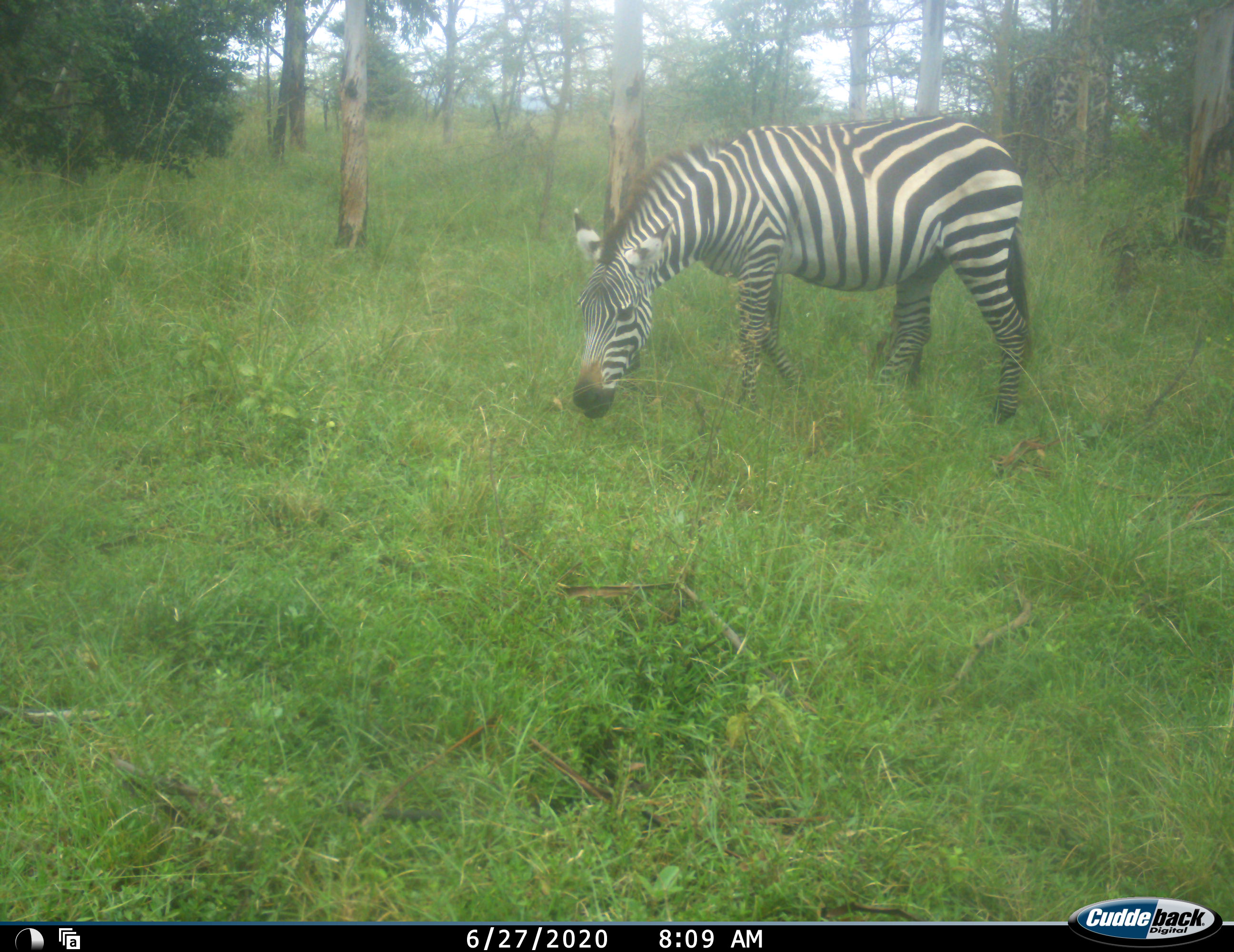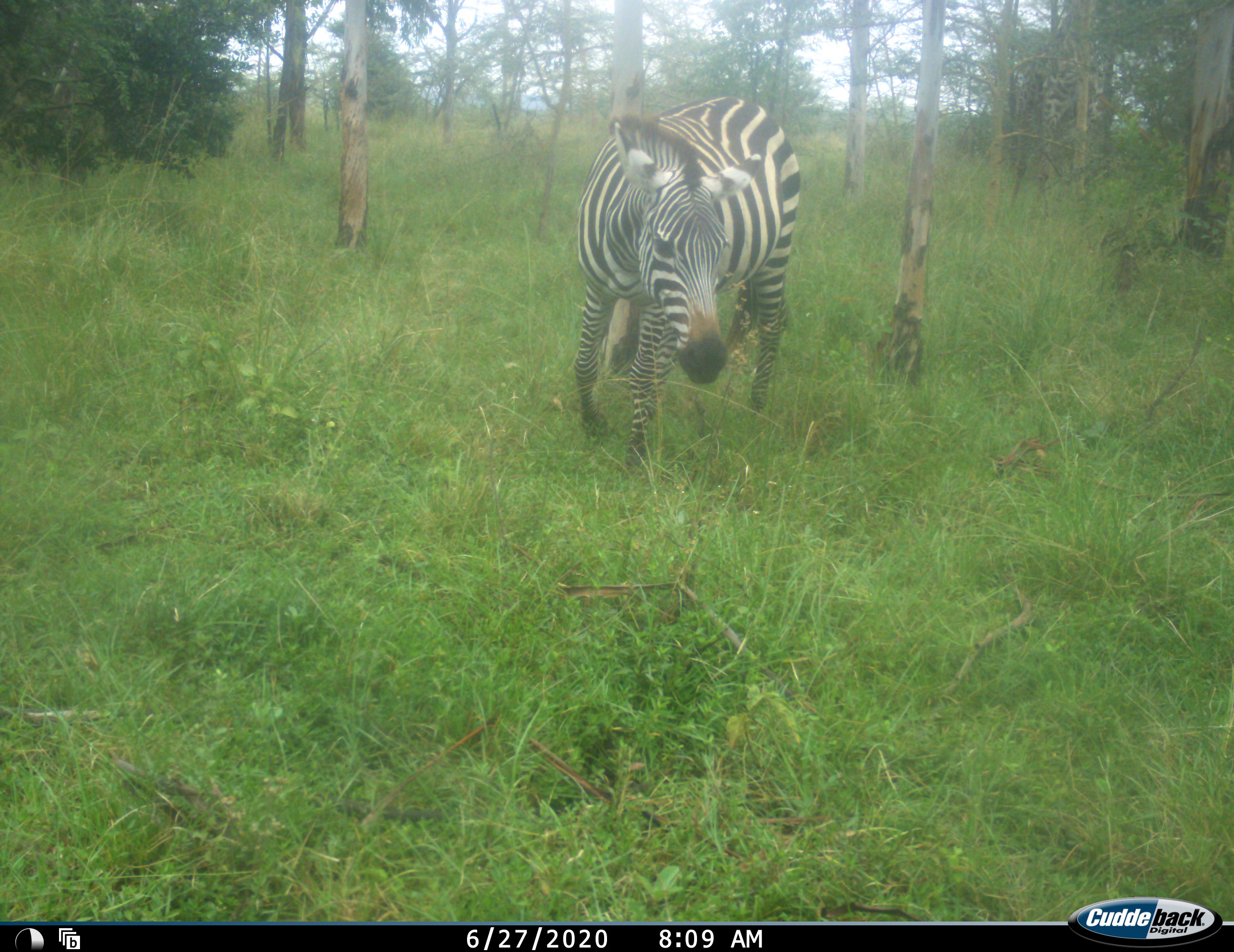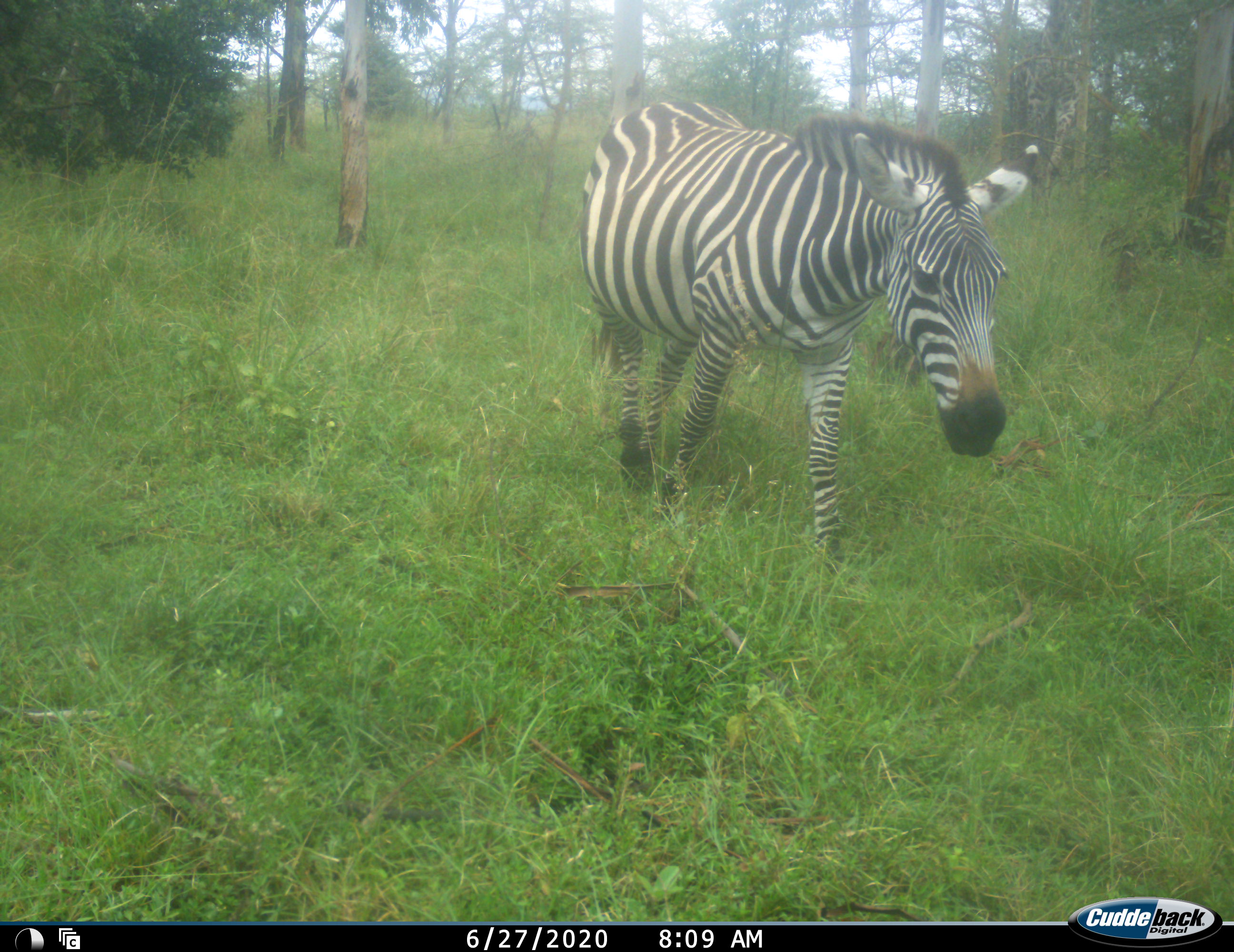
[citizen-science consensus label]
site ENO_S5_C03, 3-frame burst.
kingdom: Animalia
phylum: Chordata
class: Mammalia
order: Perissodactyla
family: Equidae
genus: Equus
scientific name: Equus quagga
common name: plains zebra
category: zebraplains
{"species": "zebraplains (plains zebra) (Equus quagga)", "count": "1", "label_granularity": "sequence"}